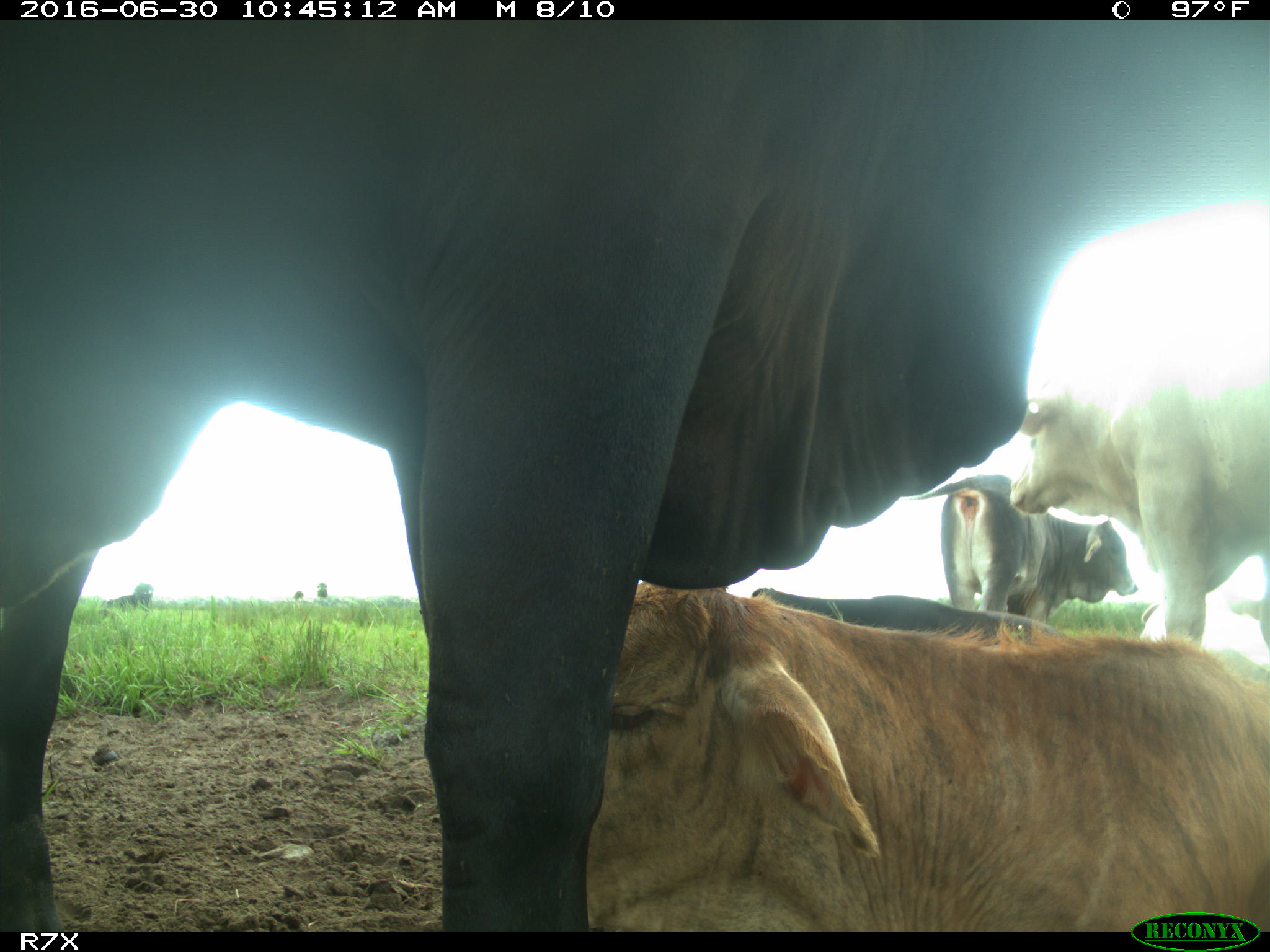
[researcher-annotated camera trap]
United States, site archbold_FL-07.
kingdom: Animalia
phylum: Chordata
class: Mammalia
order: Artiodactyla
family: Bovidae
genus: Bos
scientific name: Bos taurus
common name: domestic cow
Bos taurus (domestic cow).